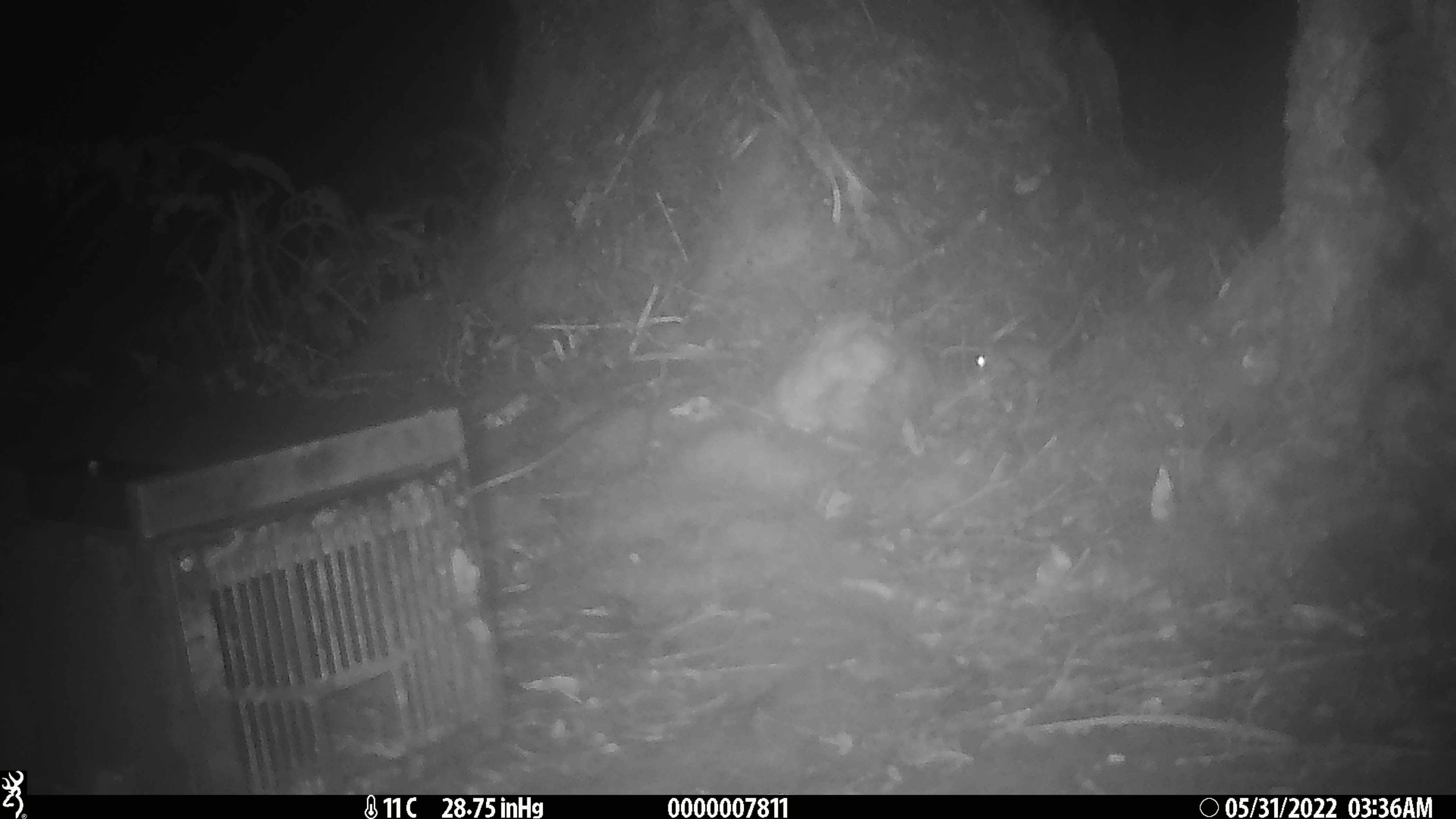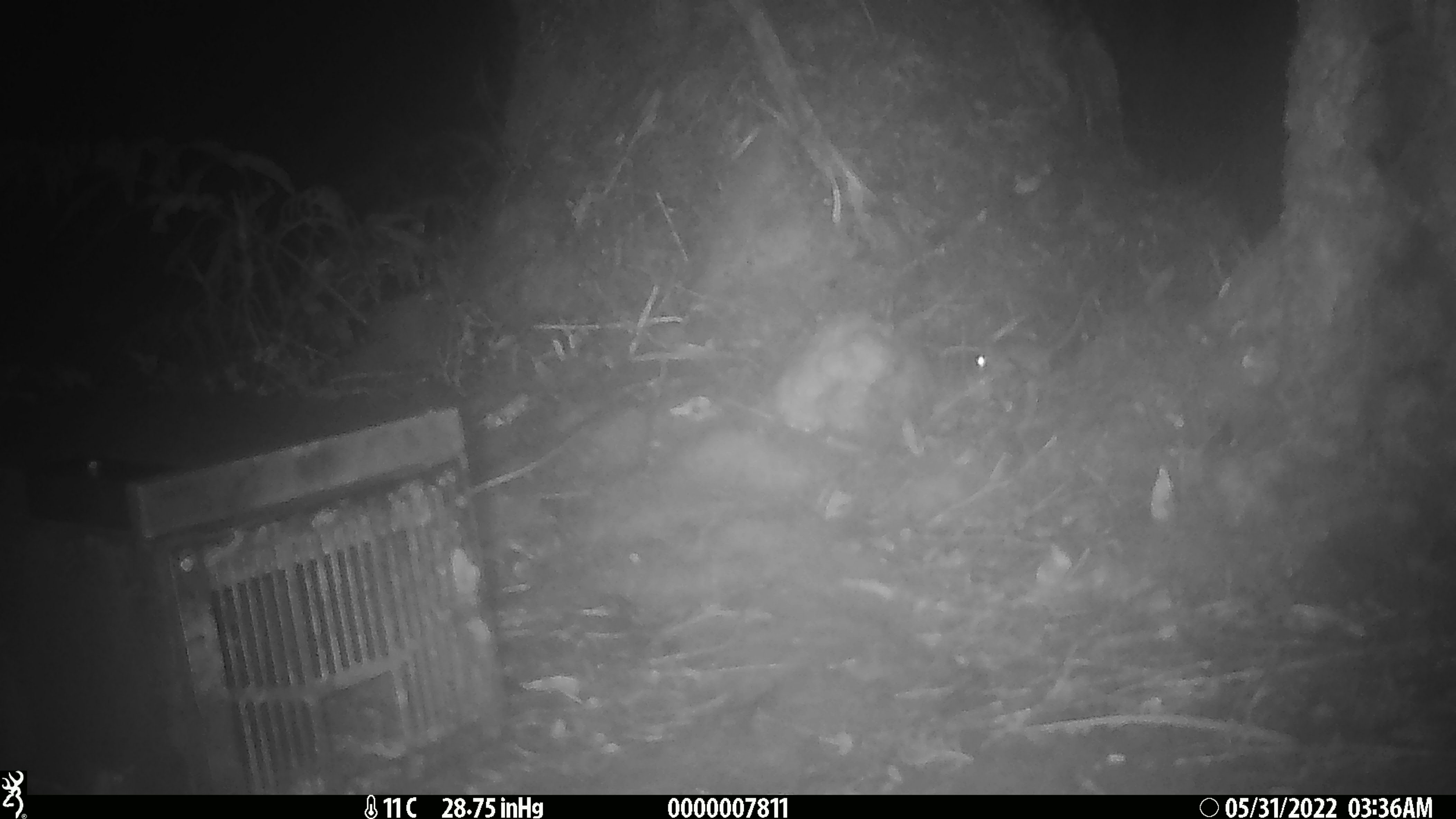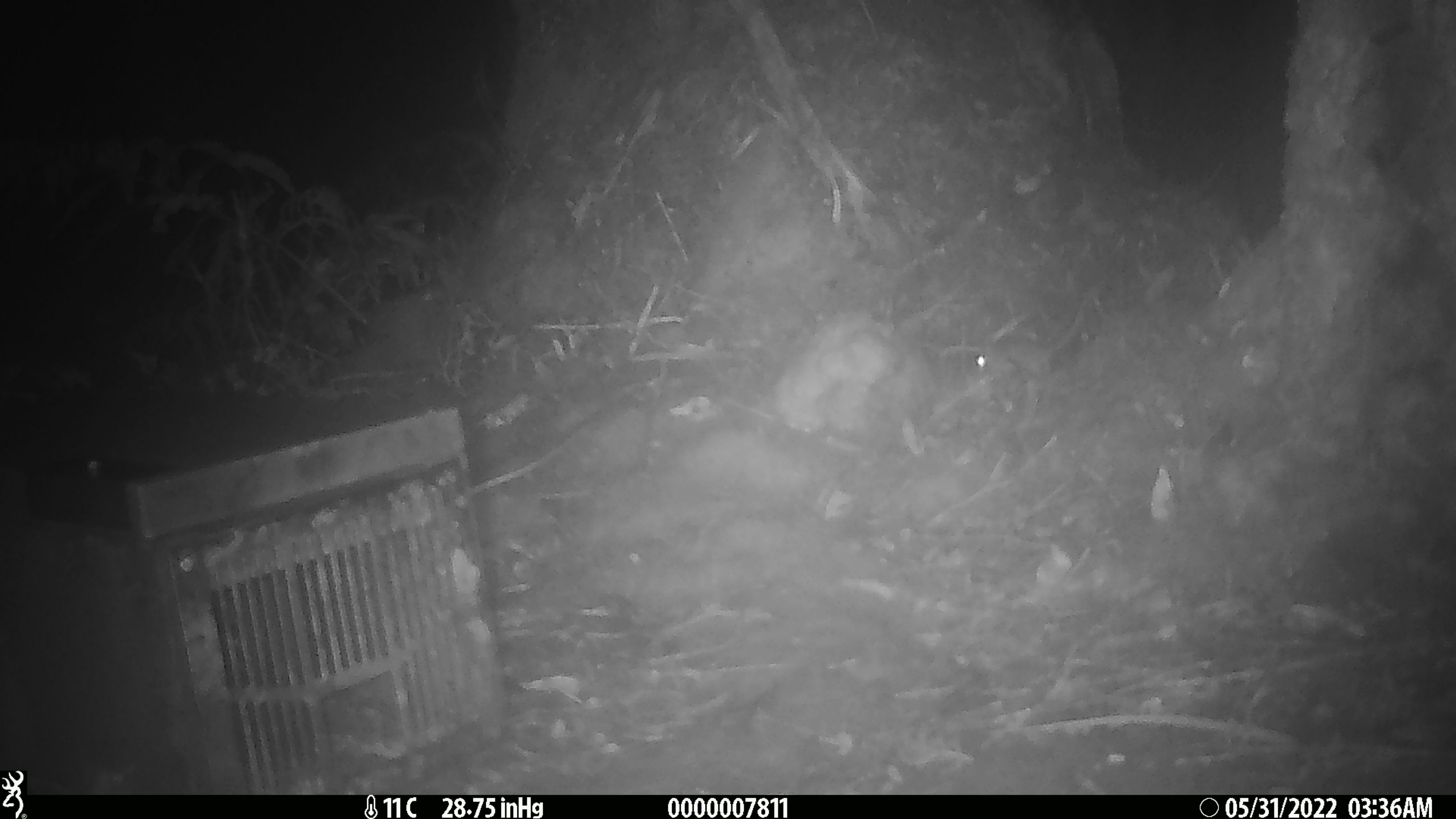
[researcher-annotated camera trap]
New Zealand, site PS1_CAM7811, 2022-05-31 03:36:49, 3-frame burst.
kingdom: Animalia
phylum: Chordata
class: Mammalia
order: Rodentia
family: Muridae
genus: Mus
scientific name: Mus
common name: mouse